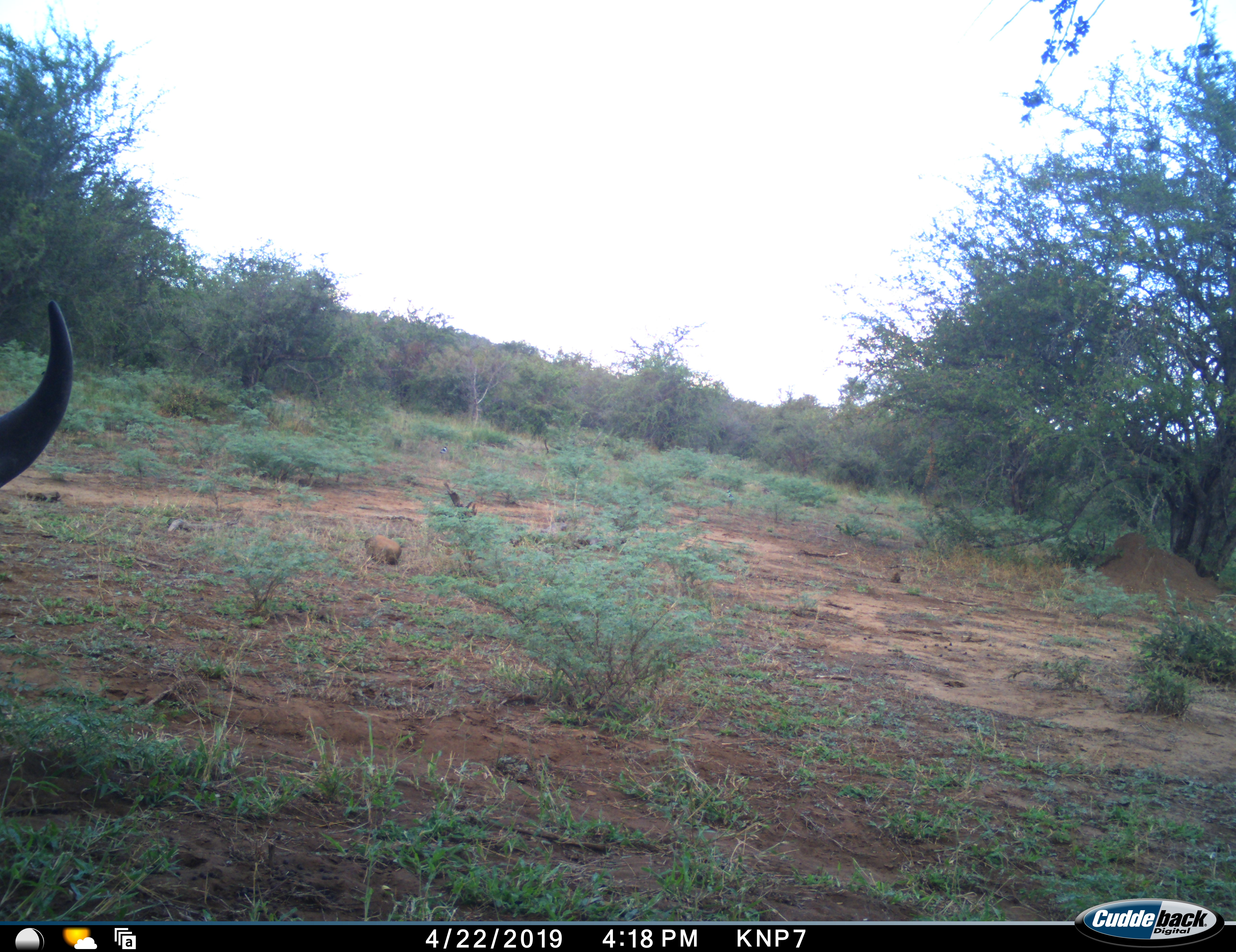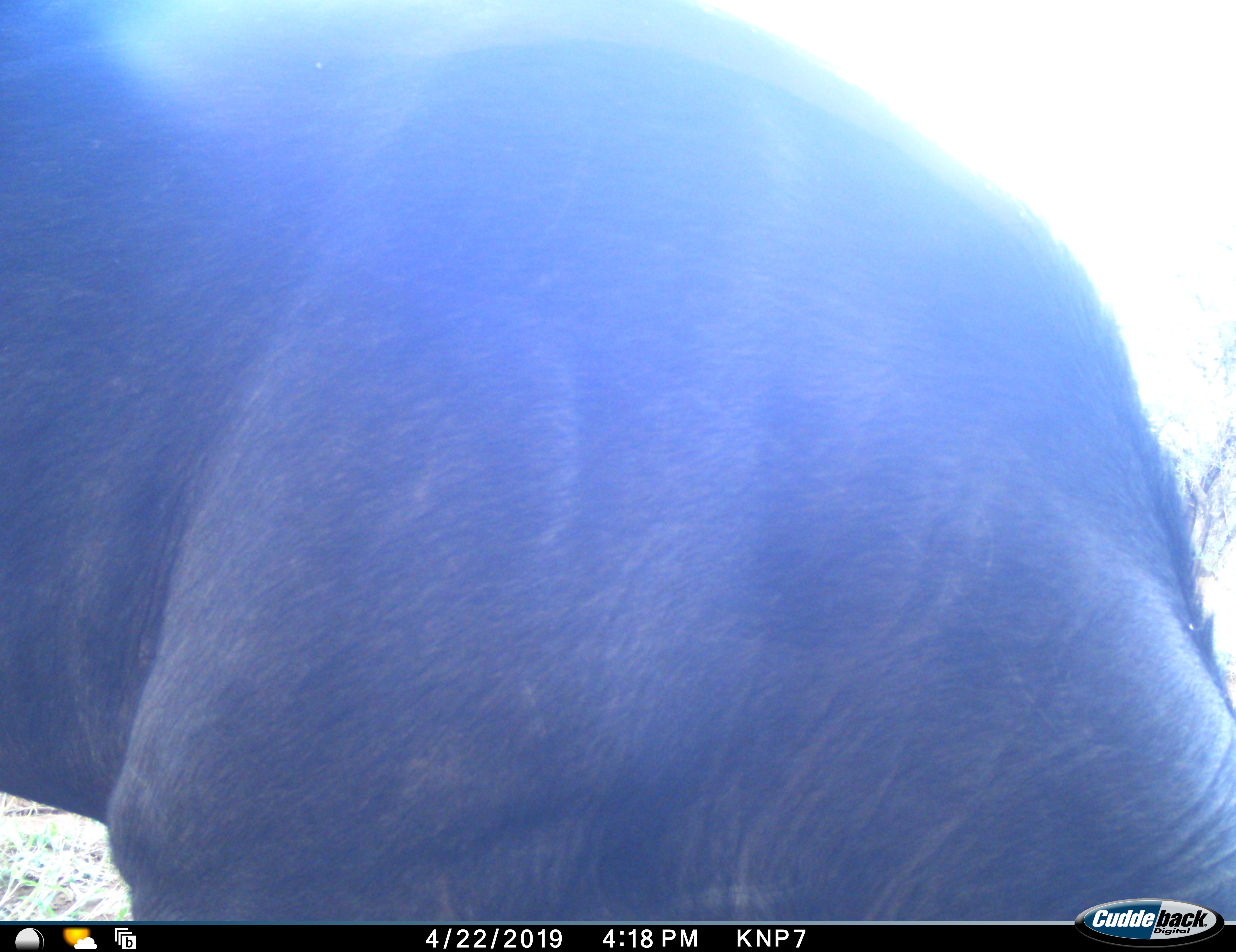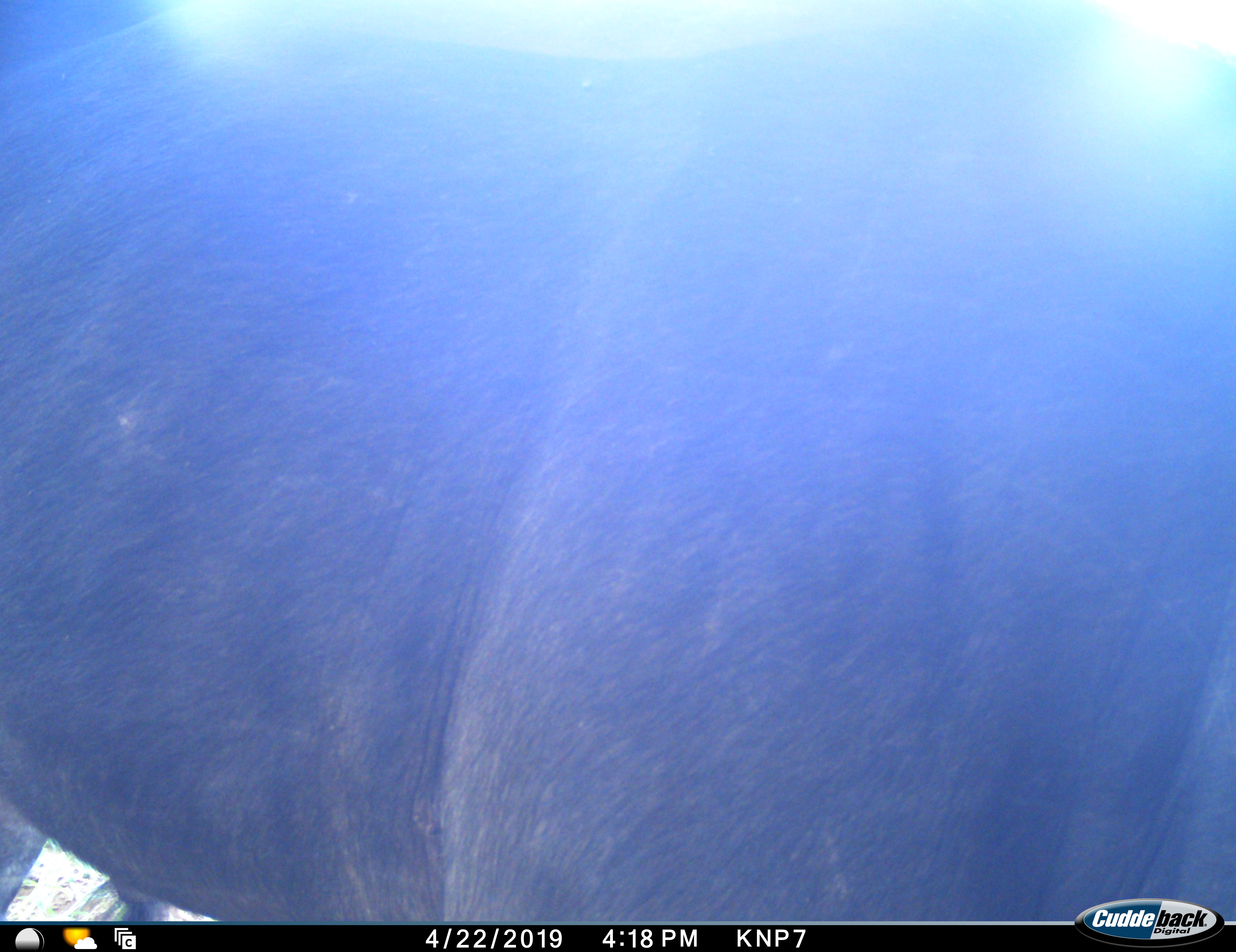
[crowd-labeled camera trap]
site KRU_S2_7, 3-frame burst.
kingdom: Animalia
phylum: Chordata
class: Mammalia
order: Artiodactyla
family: Bovidae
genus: Syncerus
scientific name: Syncerus caffer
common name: african buffalo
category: buffalo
Buffalo (african buffalo) (Syncerus caffer), count 1. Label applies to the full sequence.